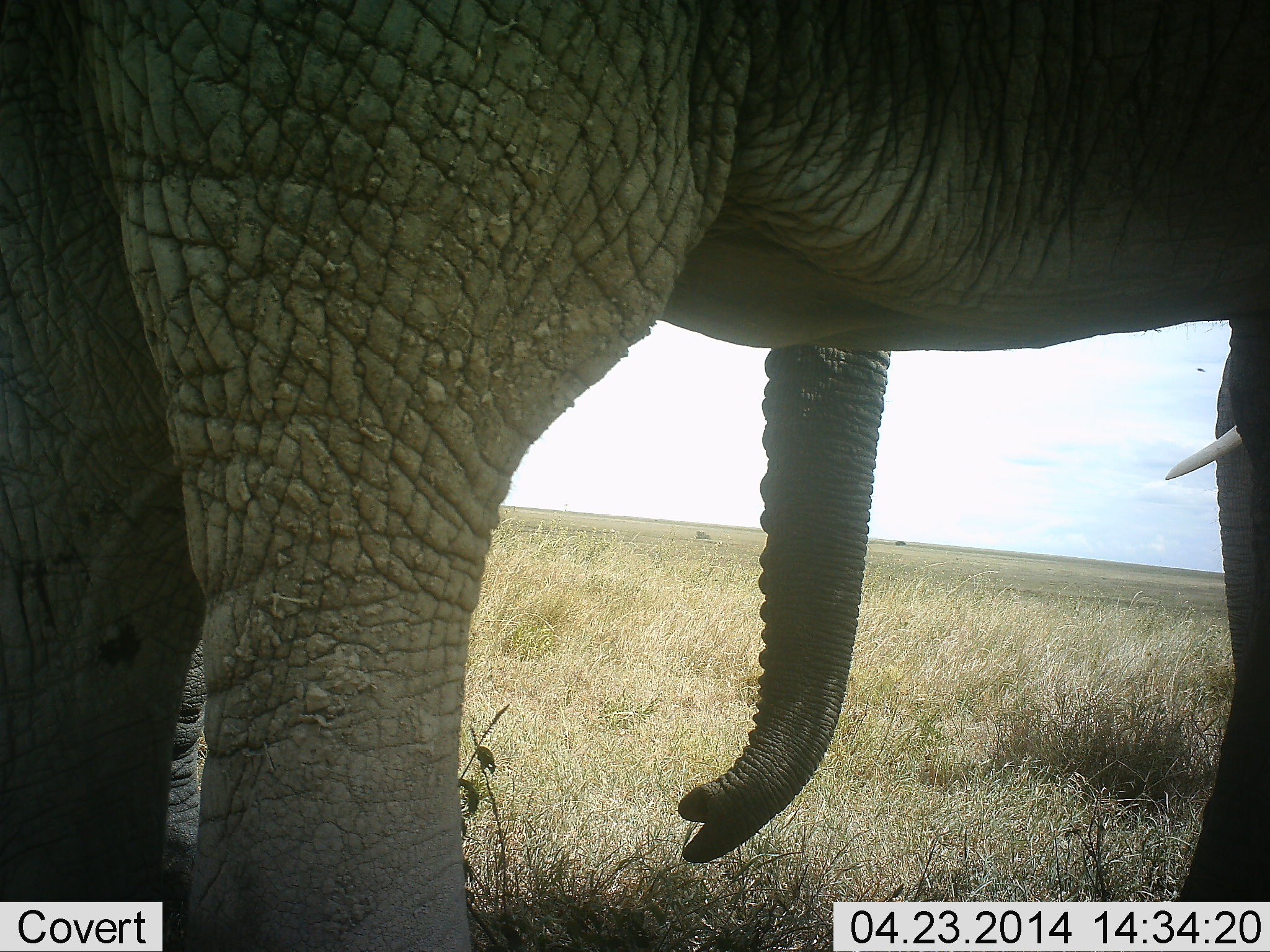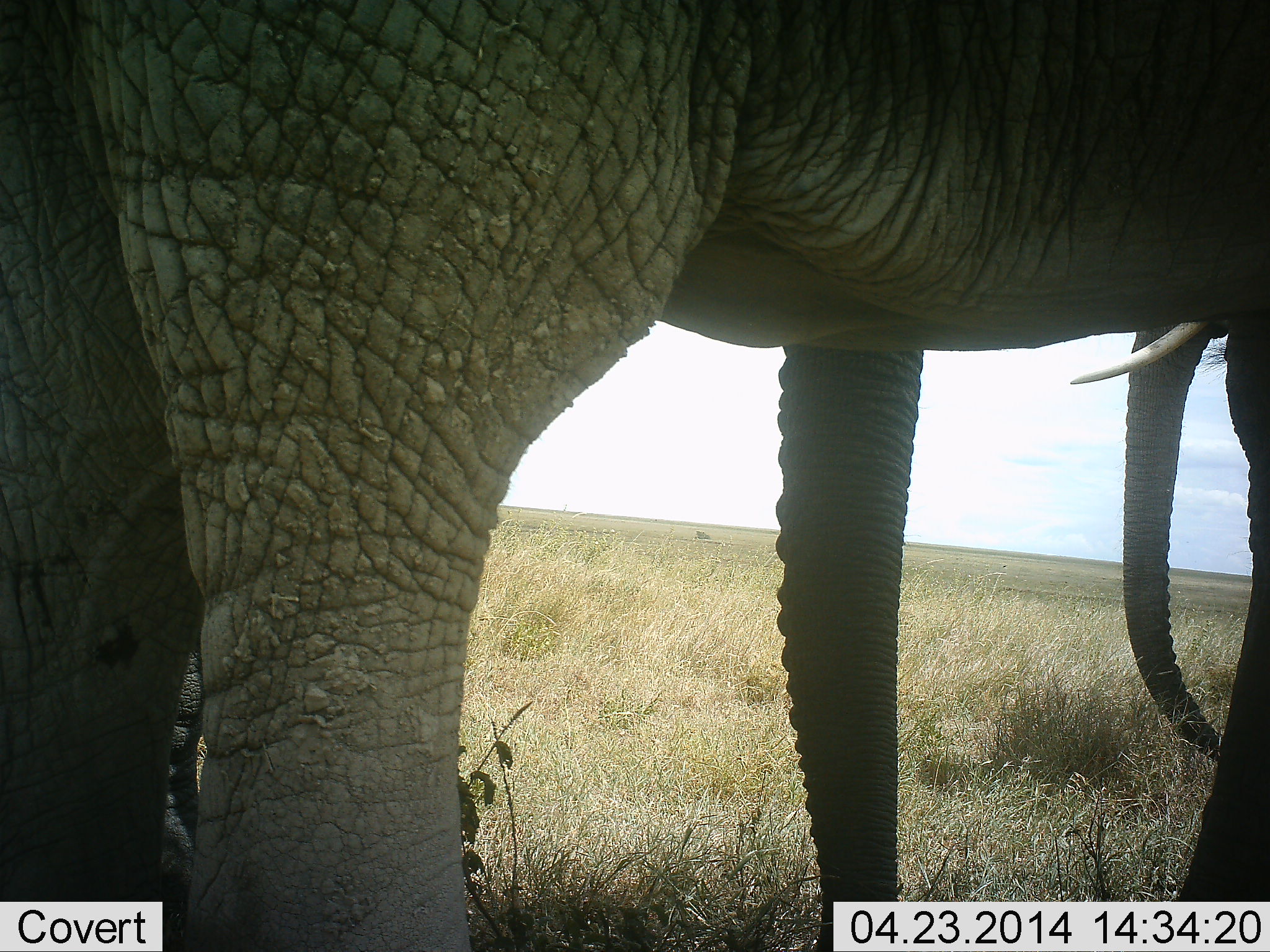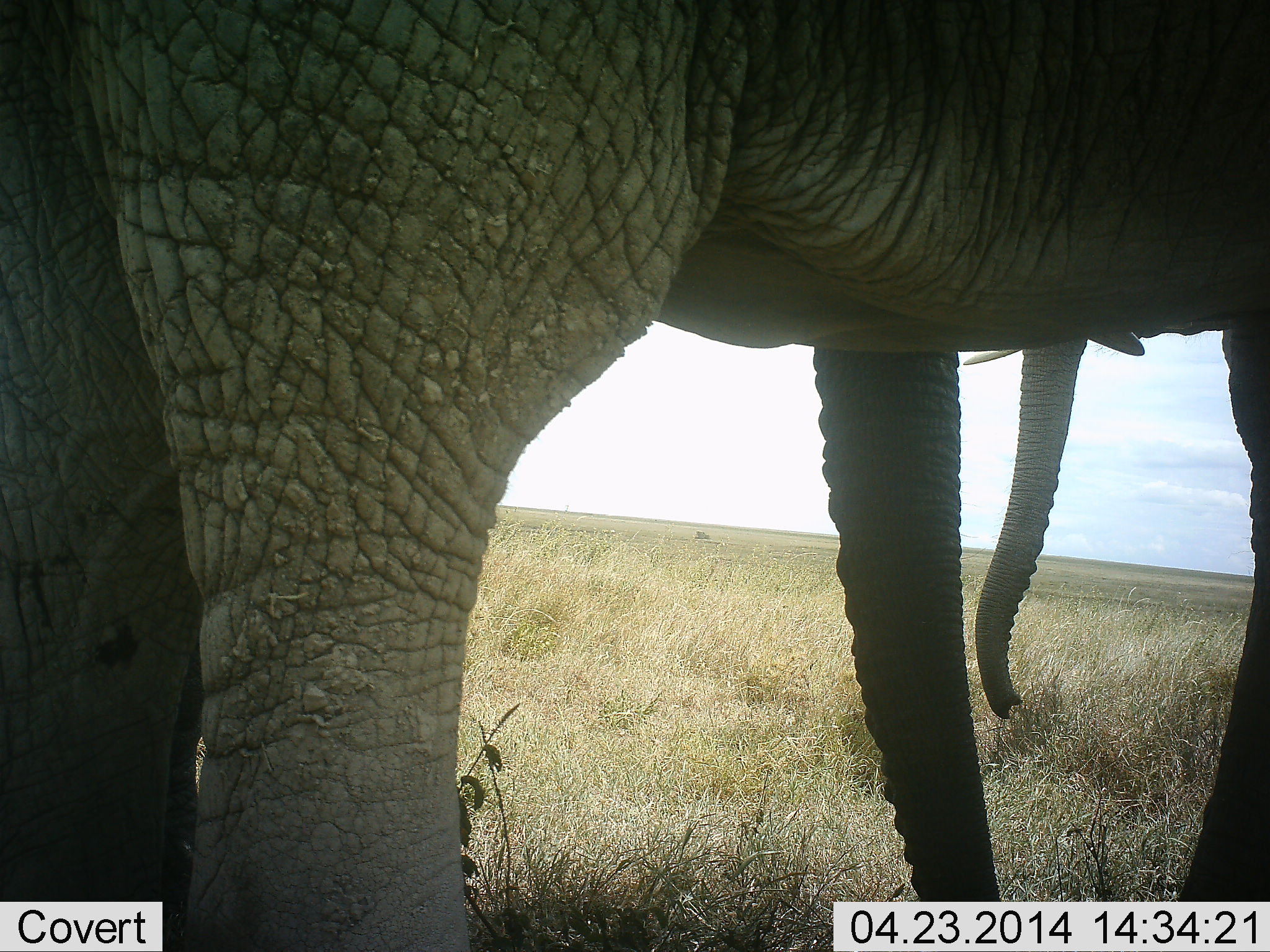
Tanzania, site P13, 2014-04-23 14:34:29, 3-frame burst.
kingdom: Animalia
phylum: Chordata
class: Mammalia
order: Proboscidea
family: Elephantidae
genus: Loxodonta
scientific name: Loxodonta africana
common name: african bush elephant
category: elephant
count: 2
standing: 80%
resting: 10%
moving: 20%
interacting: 0%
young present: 0%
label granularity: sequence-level